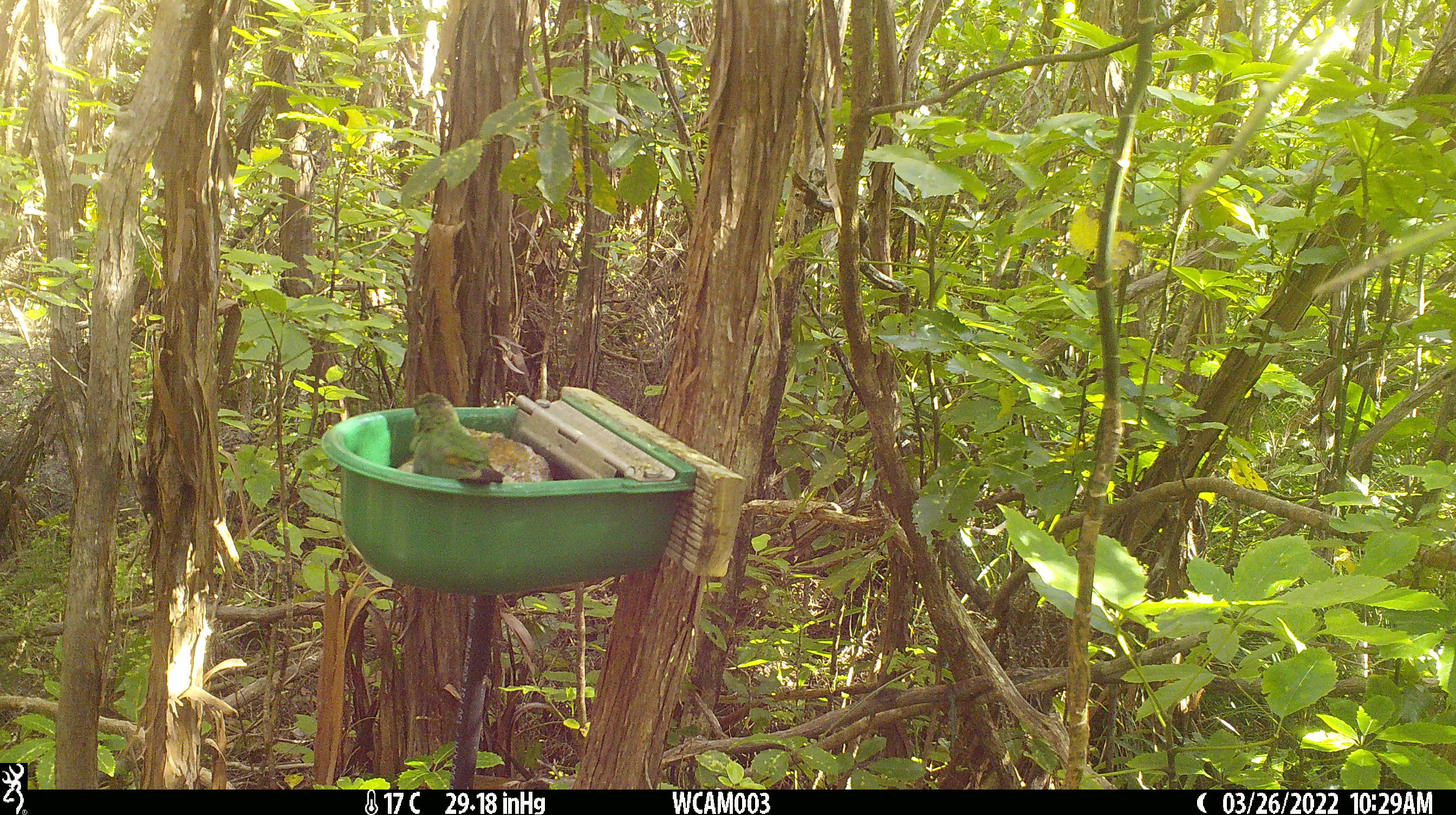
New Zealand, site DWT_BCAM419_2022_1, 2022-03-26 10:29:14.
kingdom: Animalia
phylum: Chordata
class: Aves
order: Psittaciformes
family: Psittaculidae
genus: Cyanoramphus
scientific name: Cyanoramphus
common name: parakeet